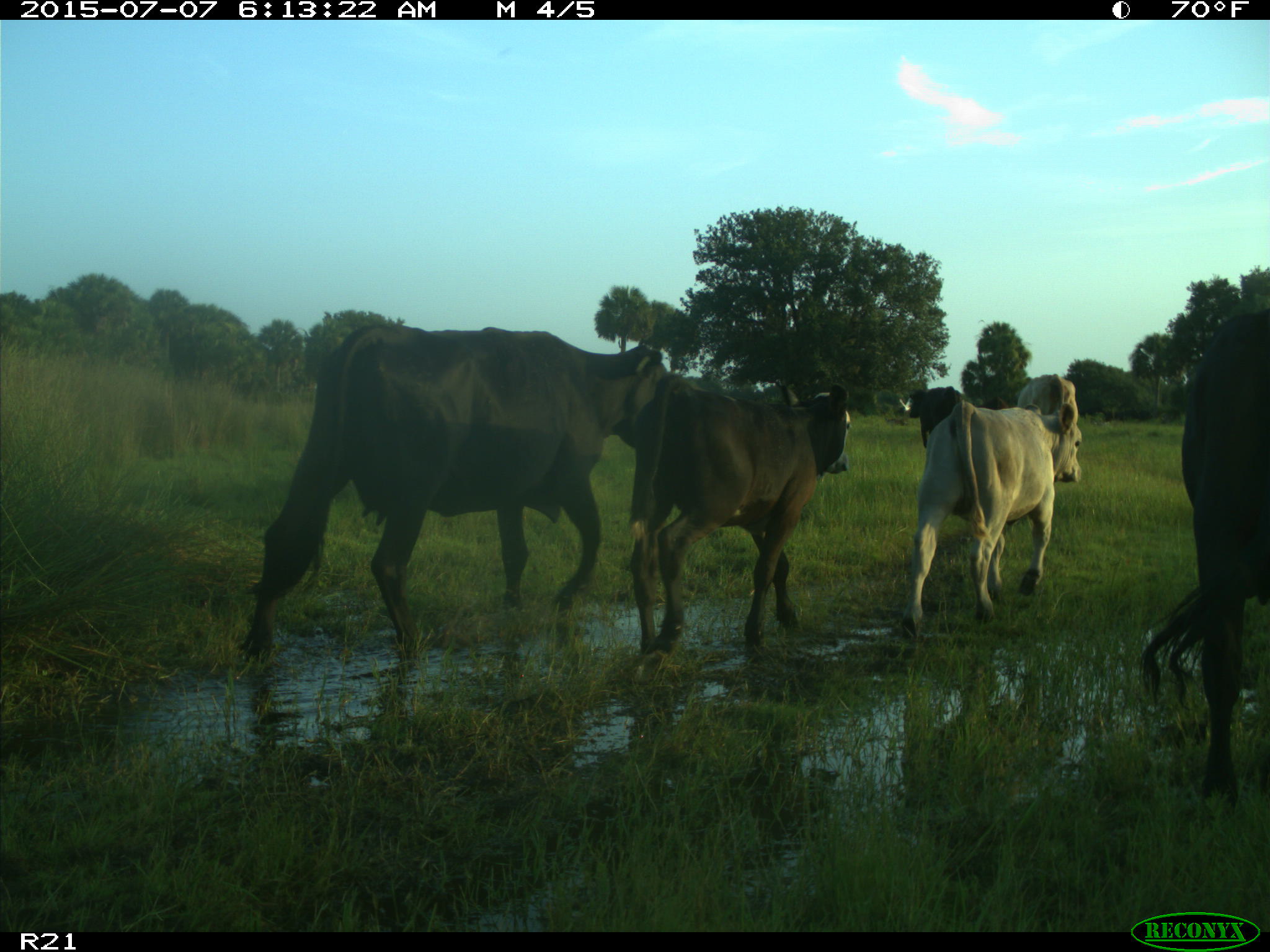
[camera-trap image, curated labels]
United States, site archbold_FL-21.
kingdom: Animalia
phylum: Chordata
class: Mammalia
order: Artiodactyla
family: Bovidae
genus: Bos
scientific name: Bos taurus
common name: domestic cow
Bos taurus (domestic cow).